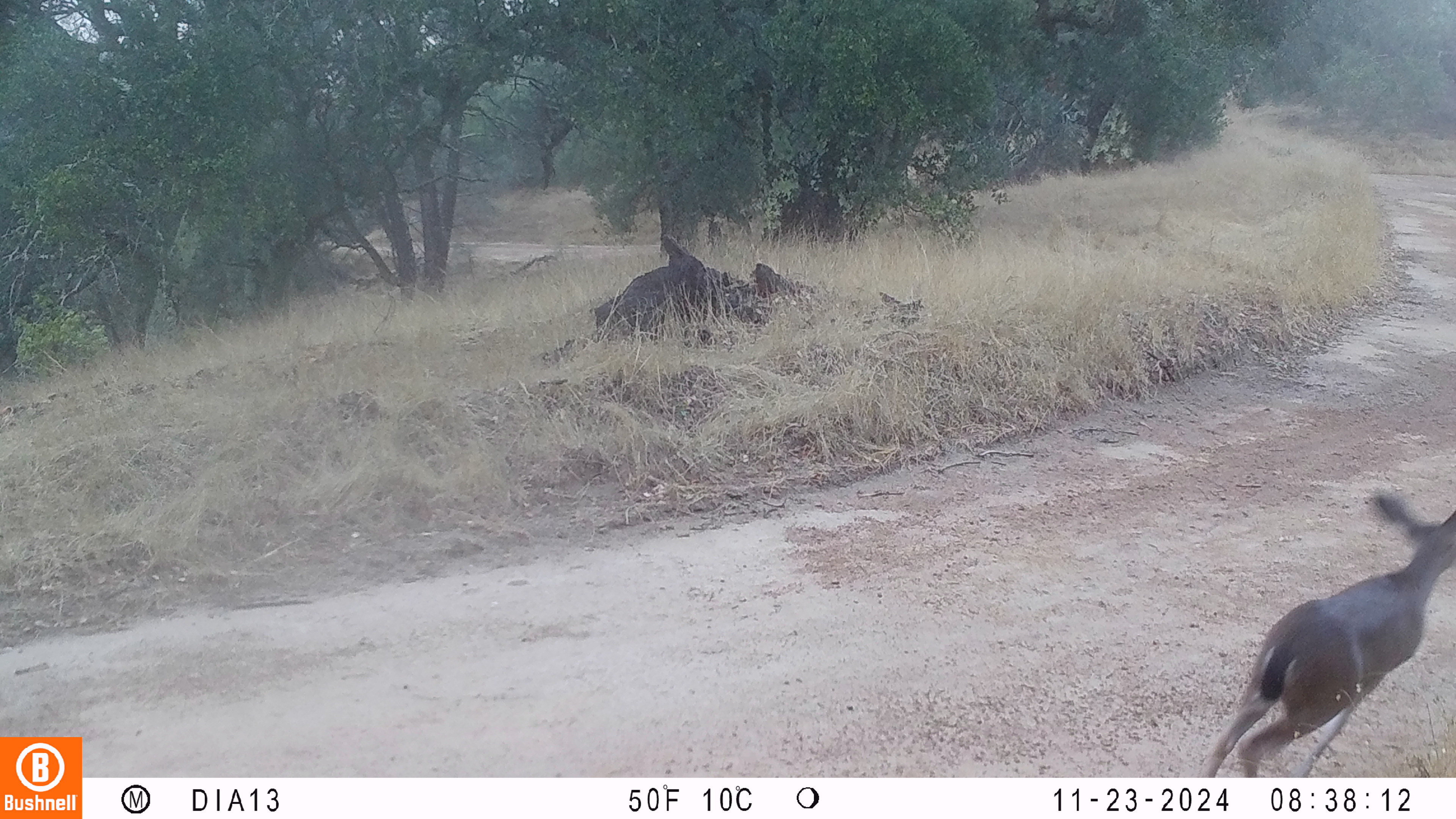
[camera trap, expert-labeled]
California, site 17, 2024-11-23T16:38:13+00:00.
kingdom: Animalia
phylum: Chordata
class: Mammalia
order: Artiodactyla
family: Cervidae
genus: Odocoileus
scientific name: Odocoileus hemionus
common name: mule deer